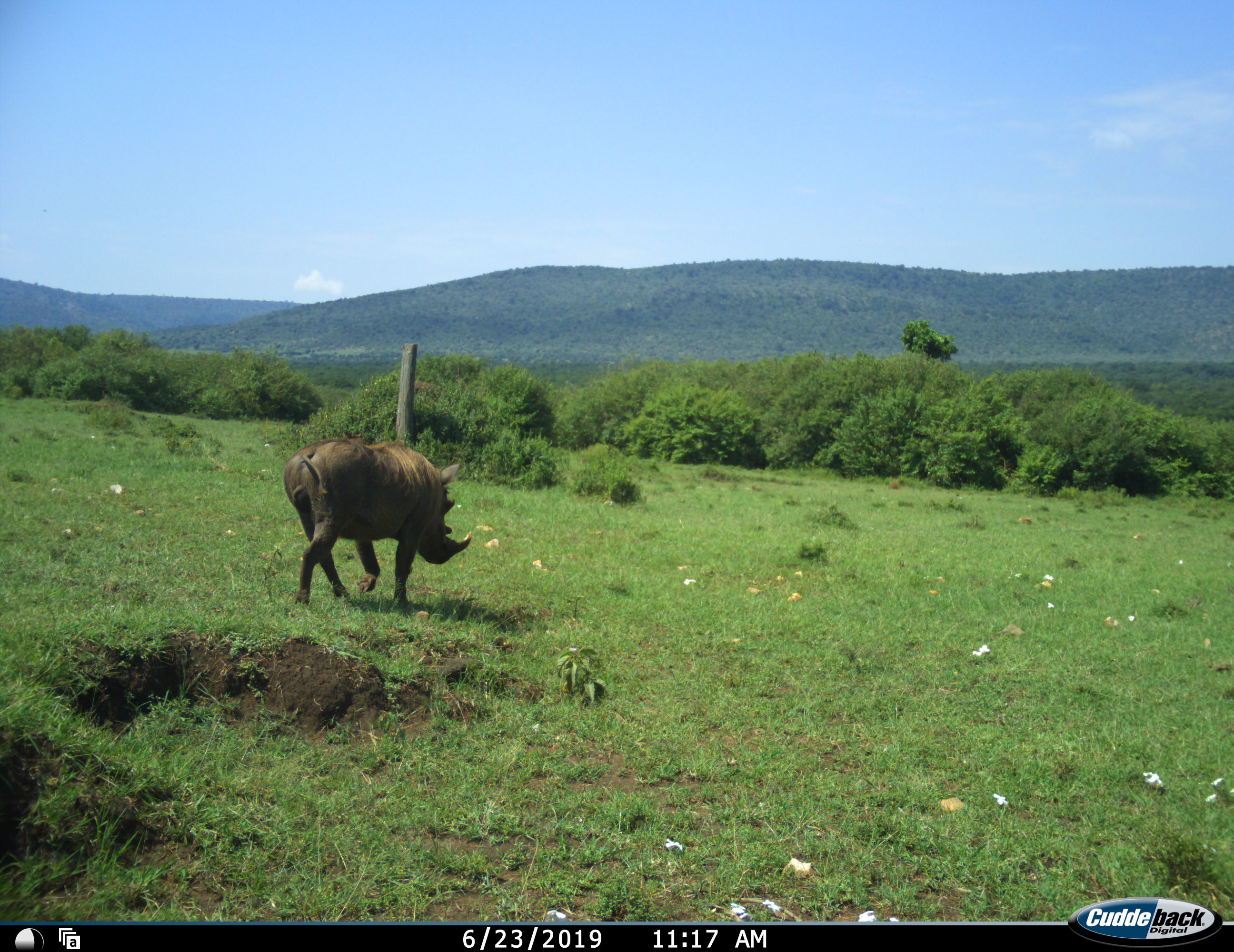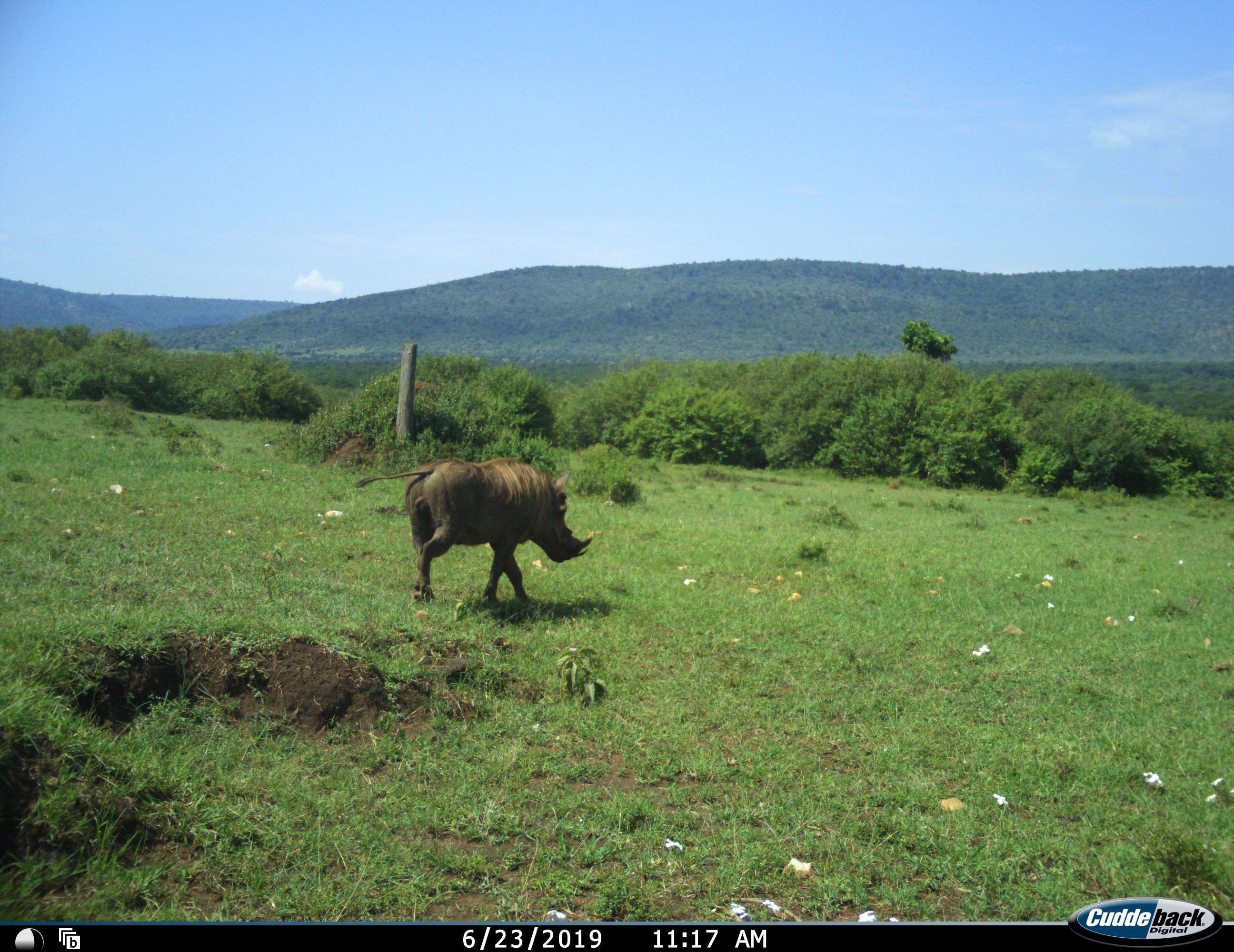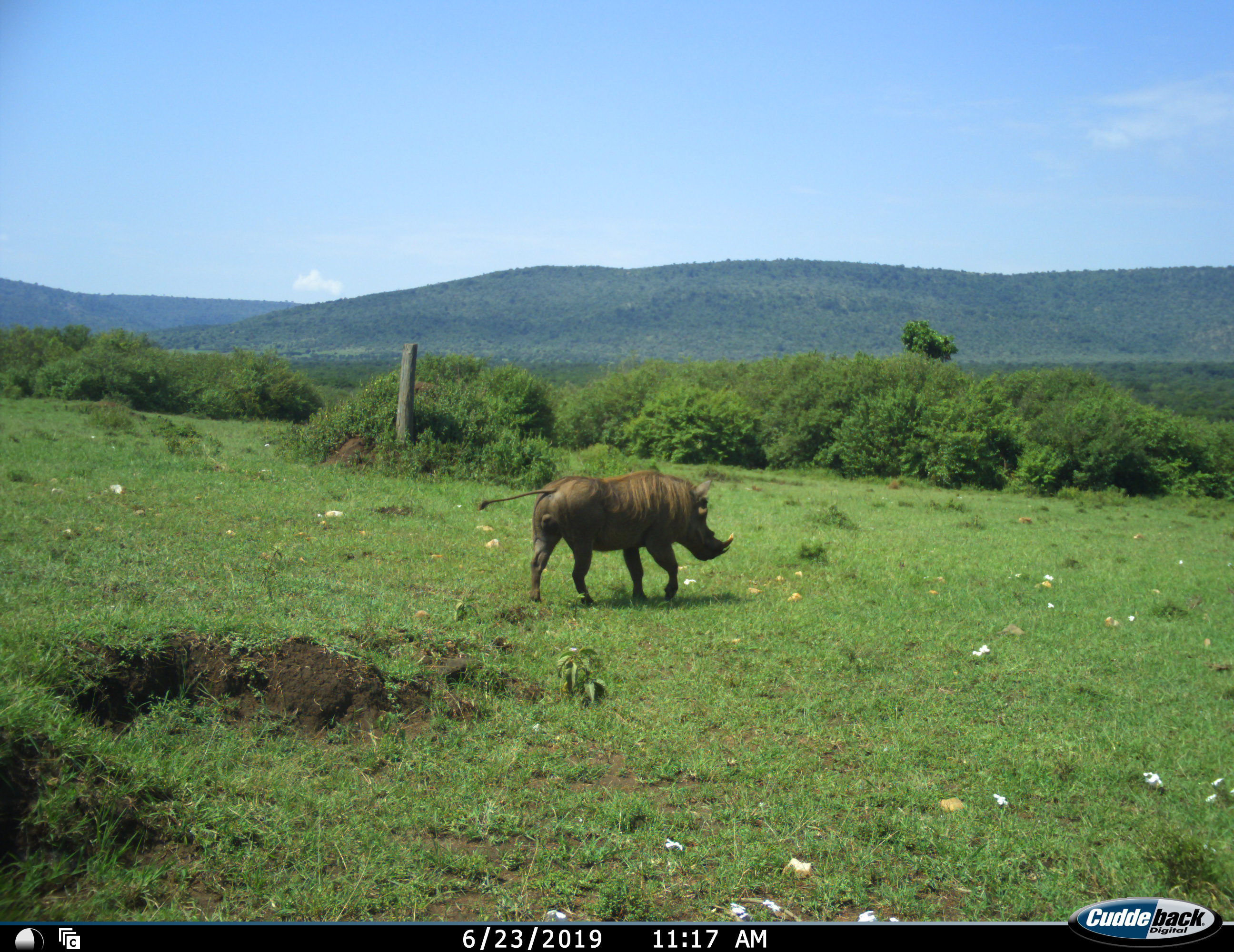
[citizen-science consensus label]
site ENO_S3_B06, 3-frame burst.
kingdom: Animalia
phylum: Chordata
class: Mammalia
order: Artiodactyla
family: Suidae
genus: Phacochoerus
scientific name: Phacochoerus africanus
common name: warthog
Warthog (Phacochoerus africanus), count 1. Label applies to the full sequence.